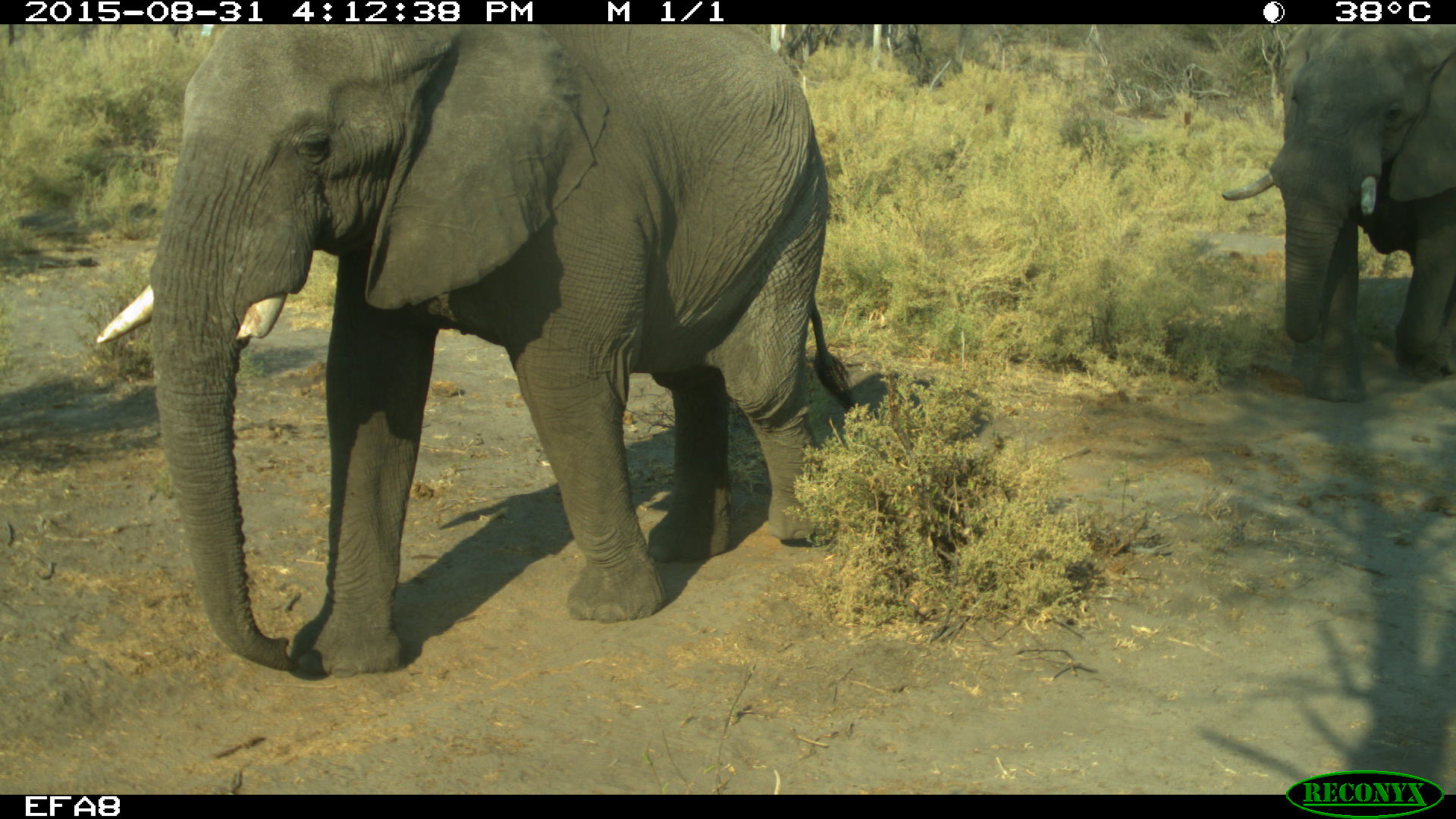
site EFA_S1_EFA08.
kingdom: Animalia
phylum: Chordata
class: Mammalia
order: Proboscidea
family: Elephantidae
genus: Loxodonta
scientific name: Loxodonta africana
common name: african bush elephant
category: elephant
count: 2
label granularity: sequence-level